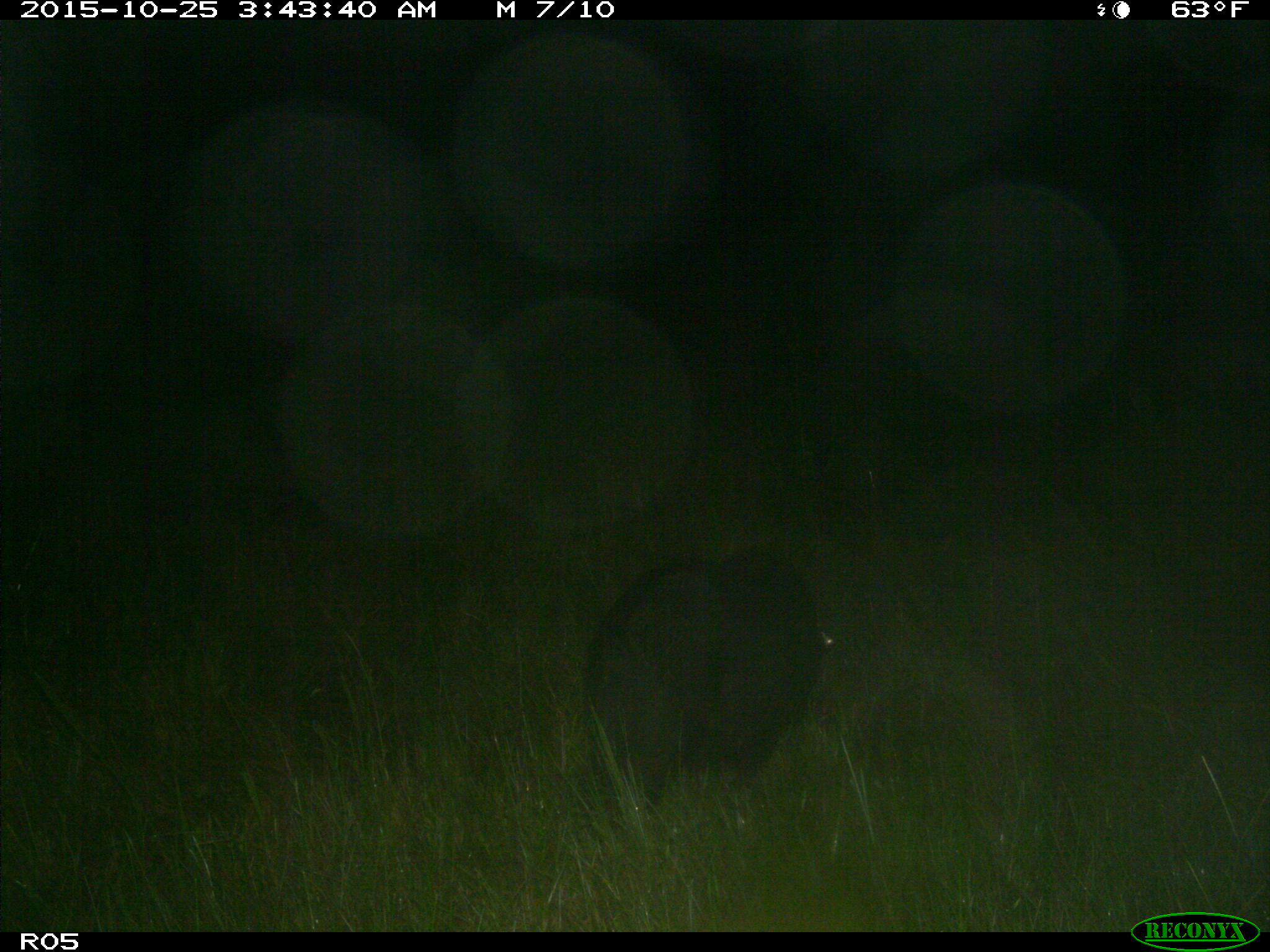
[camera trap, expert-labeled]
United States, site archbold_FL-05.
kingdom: Animalia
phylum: Chordata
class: Mammalia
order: Artiodactyla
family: Suidae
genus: Sus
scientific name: Sus scrofa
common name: wild boar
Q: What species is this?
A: Sus scrofa (wild boar).